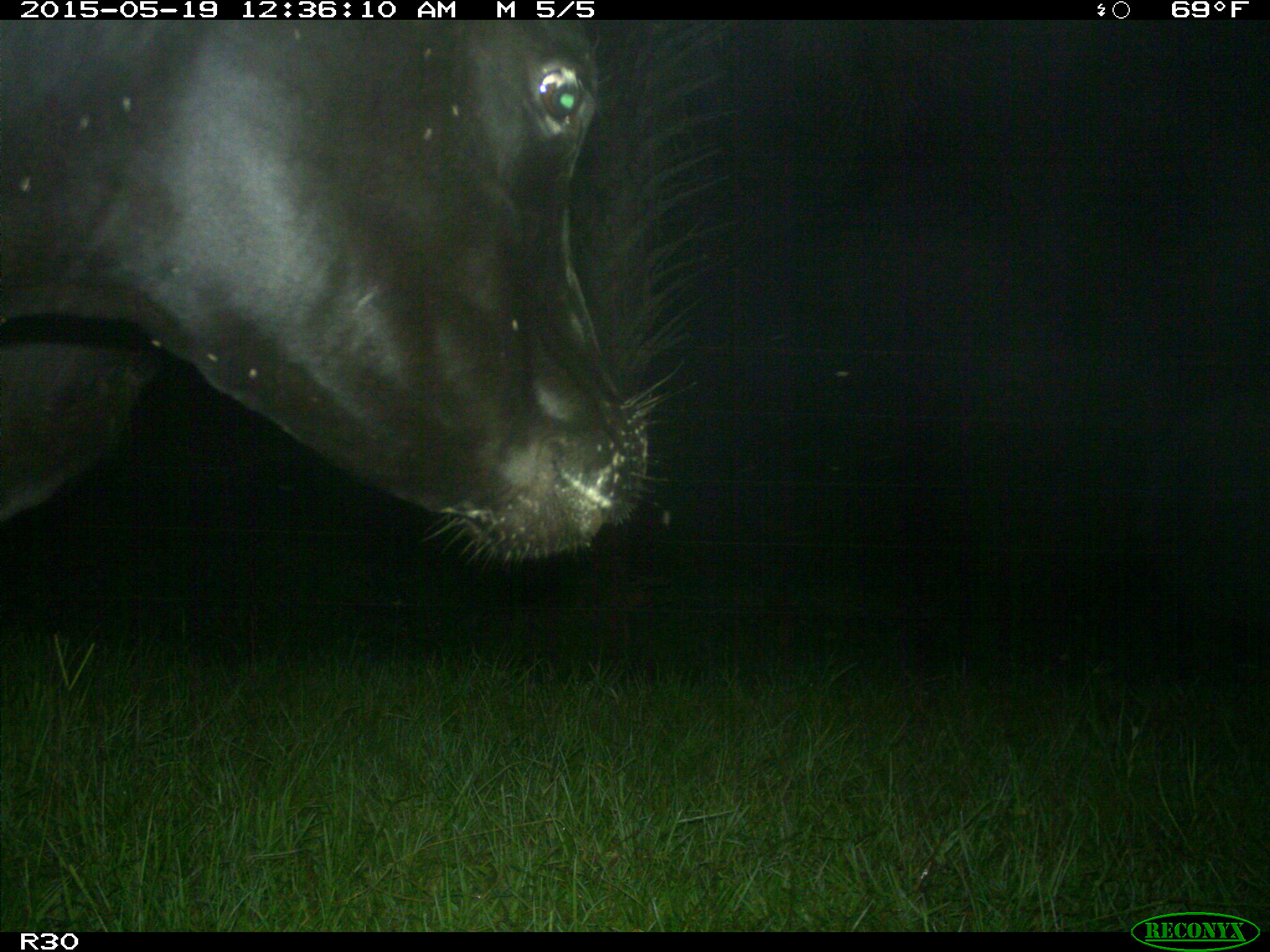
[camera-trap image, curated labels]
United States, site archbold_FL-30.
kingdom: Animalia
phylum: Chordata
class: Mammalia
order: Artiodactyla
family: Bovidae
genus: Bos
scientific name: Bos taurus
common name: domestic cow